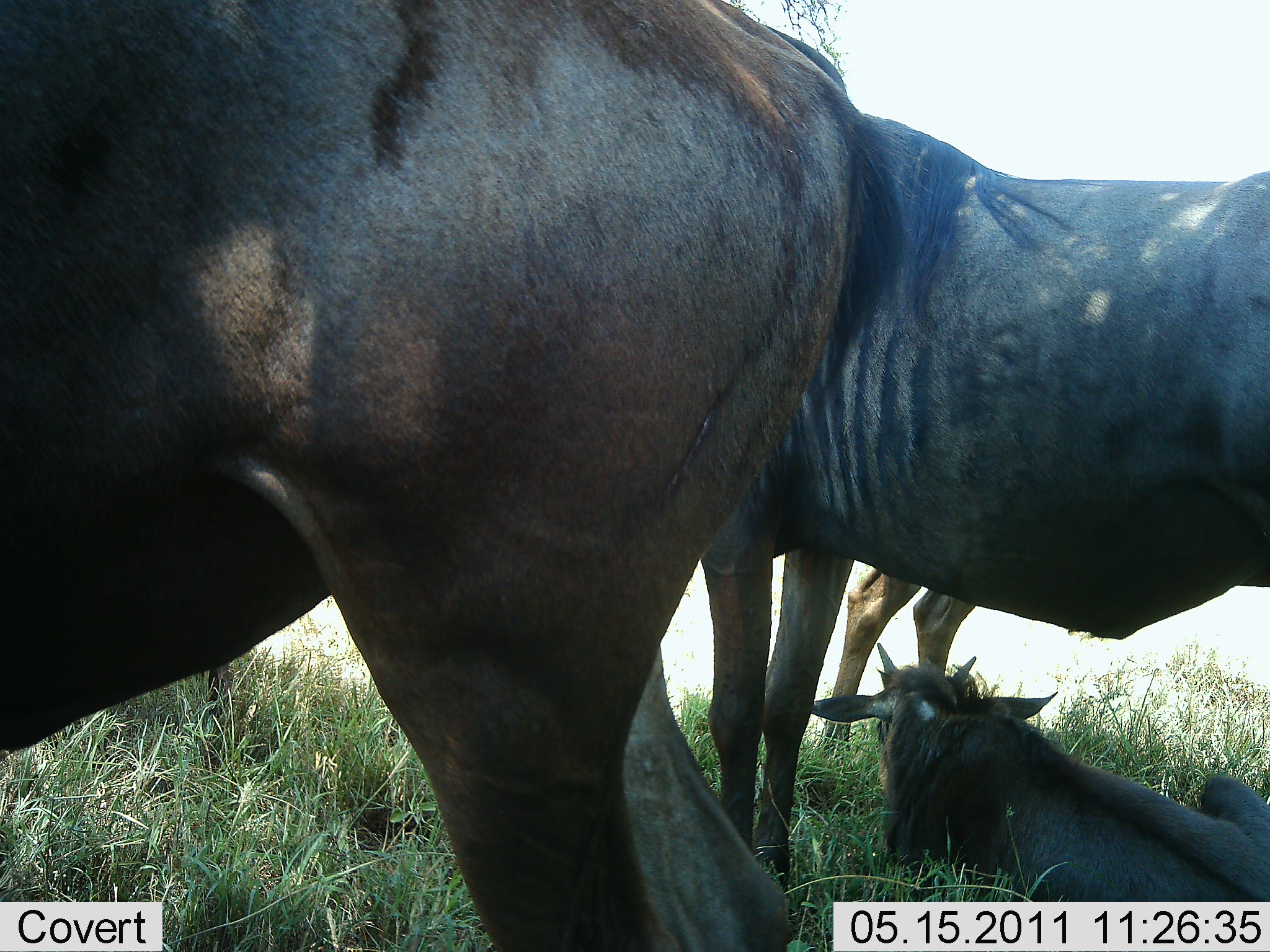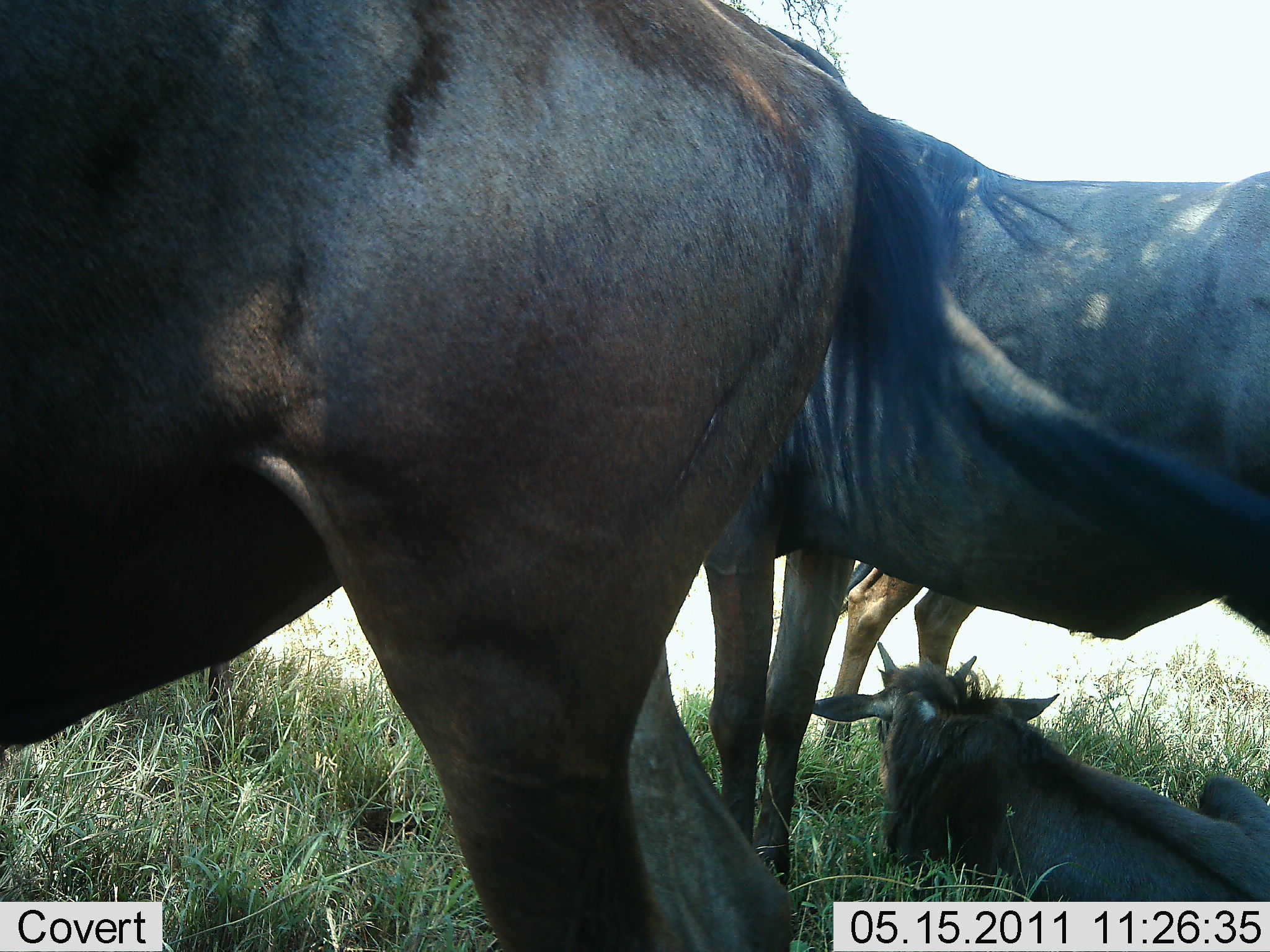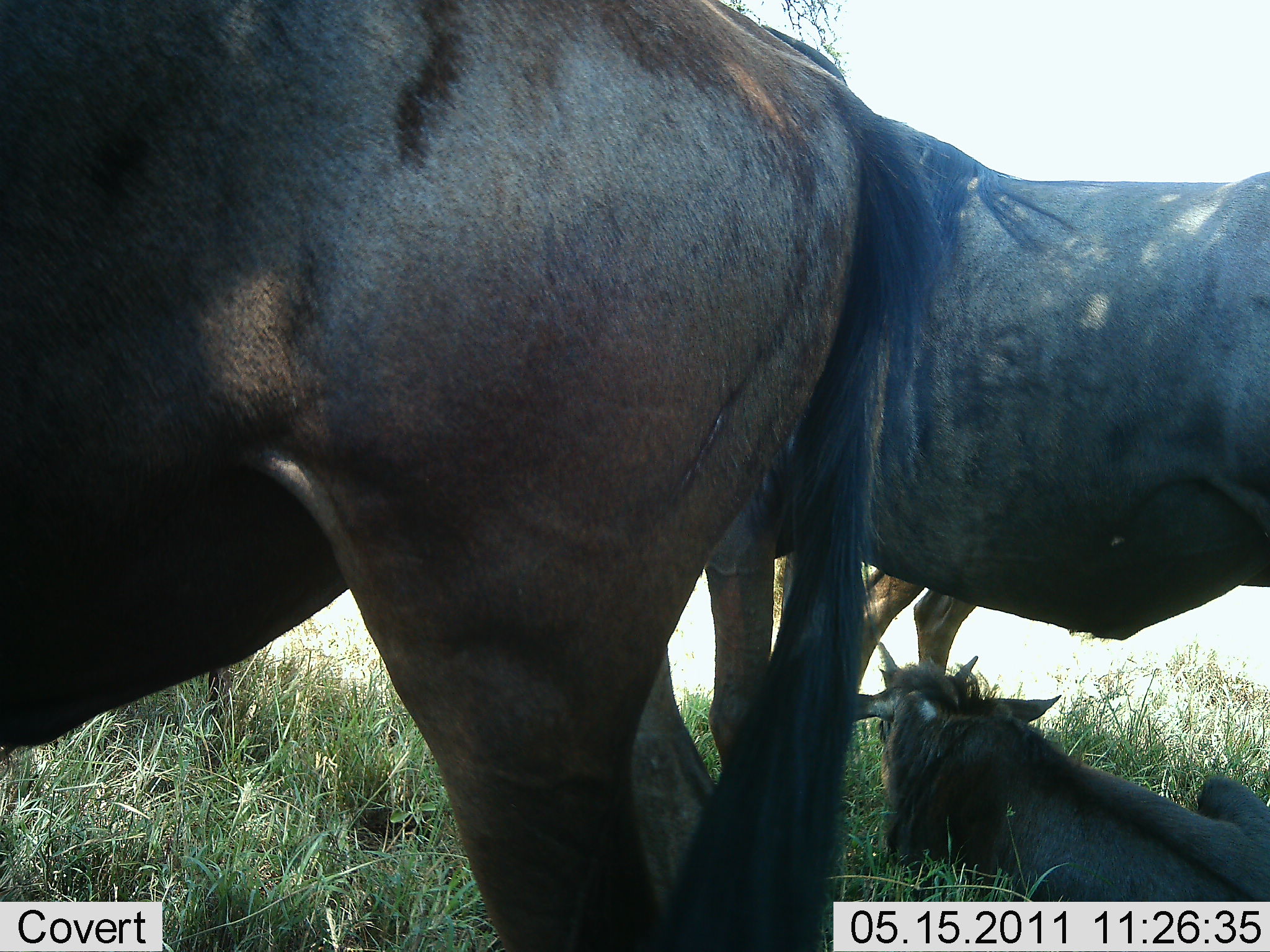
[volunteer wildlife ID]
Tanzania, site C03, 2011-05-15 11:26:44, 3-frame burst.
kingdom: Animalia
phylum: Chordata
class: Mammalia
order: Artiodactyla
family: Bovidae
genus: Connochaetes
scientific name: Connochaetes taurinus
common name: blue wildebeest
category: wildebeest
Wildebeest (blue wildebeest) (Connochaetes taurinus), count 4. Behavior (volunteer vote fractions): standing 77%, resting 100%, moving 0%, interacting 0%. Young present (vote fraction): 46%. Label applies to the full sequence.